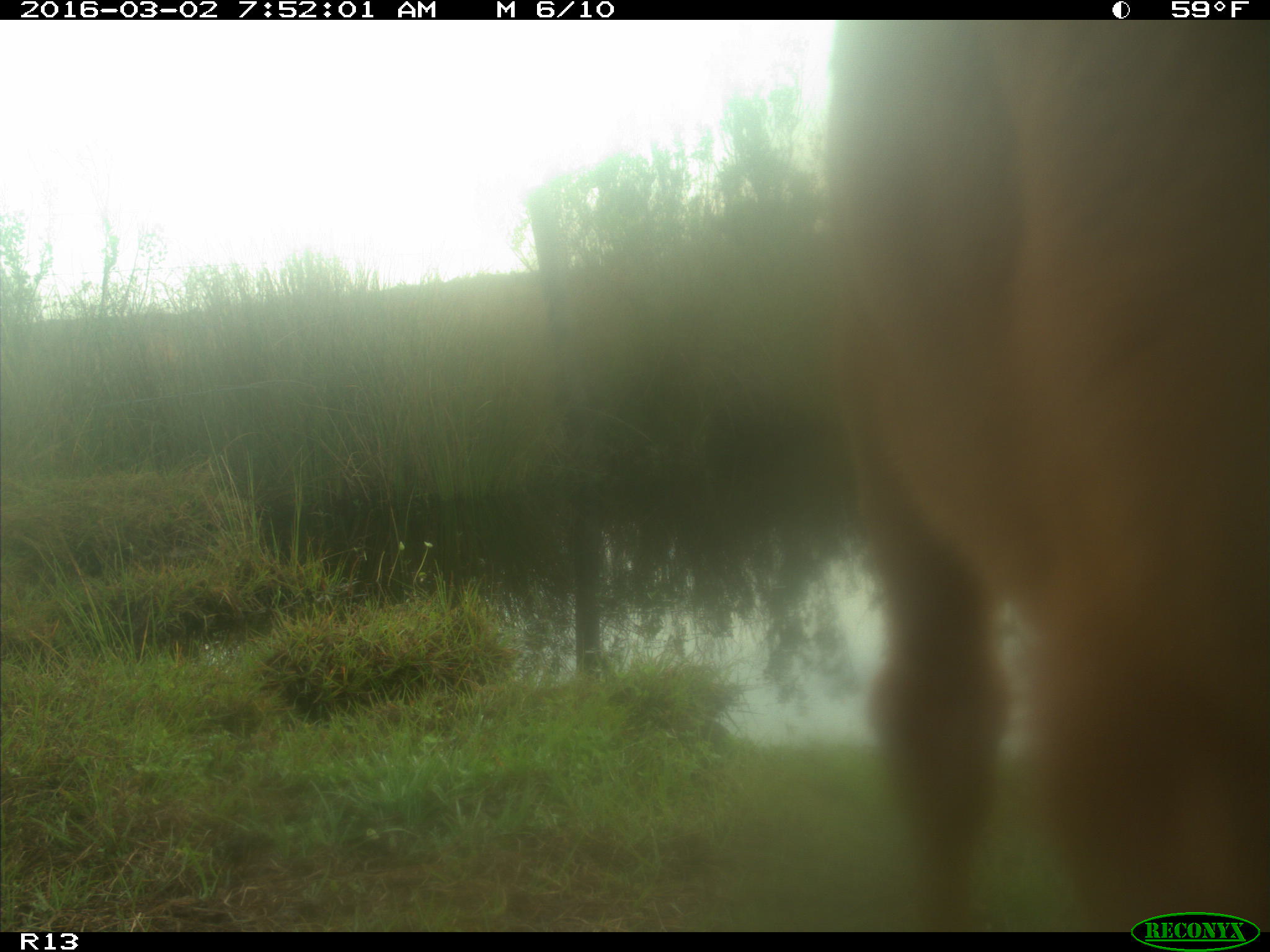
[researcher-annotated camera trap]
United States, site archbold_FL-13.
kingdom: Animalia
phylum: Chordata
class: Mammalia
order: Artiodactyla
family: Bovidae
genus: Bos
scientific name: Bos taurus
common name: domestic cow